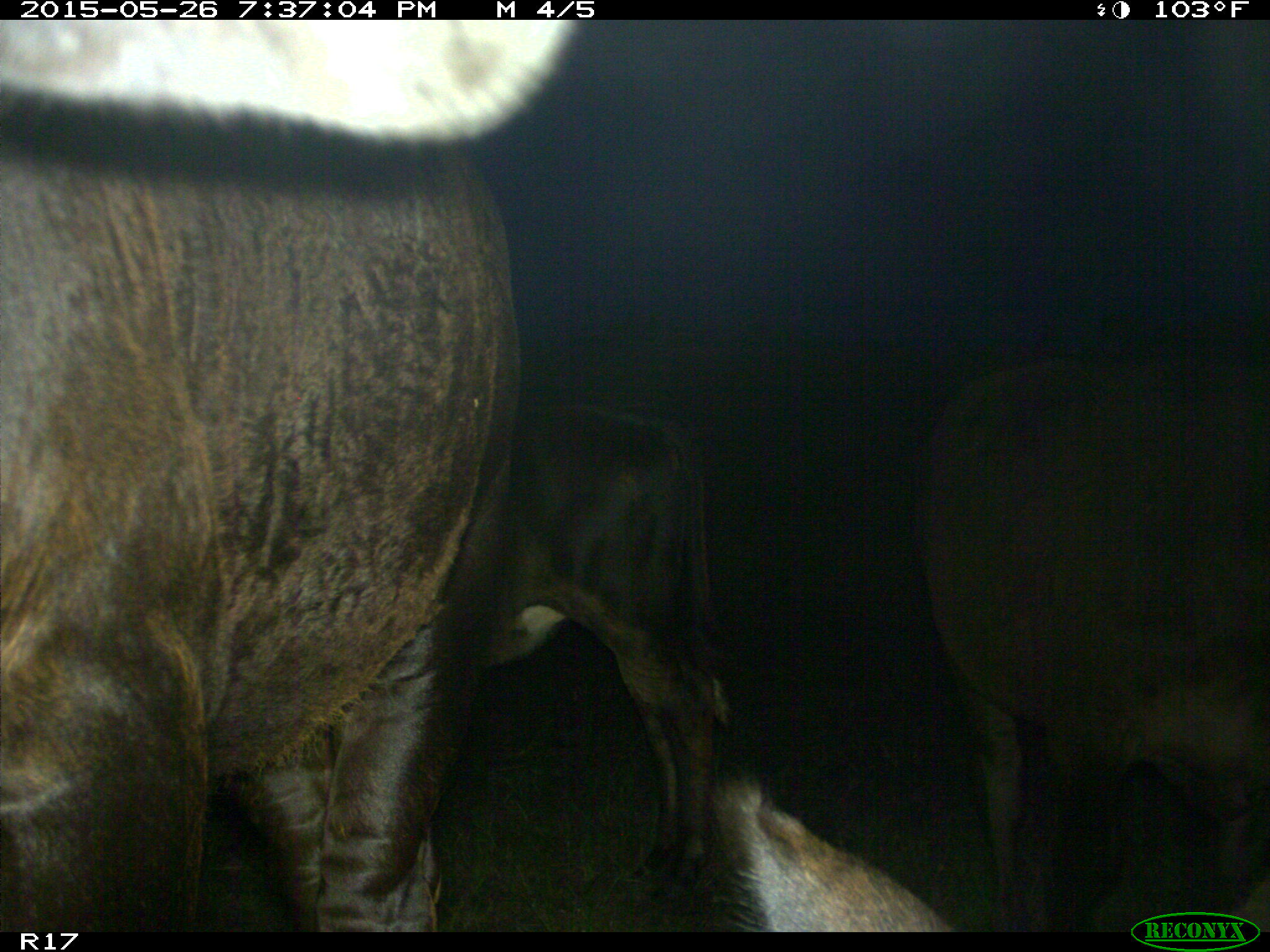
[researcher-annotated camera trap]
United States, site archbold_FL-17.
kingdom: Animalia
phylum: Chordata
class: Mammalia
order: Artiodactyla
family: Bovidae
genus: Bos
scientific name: Bos taurus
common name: domestic cow